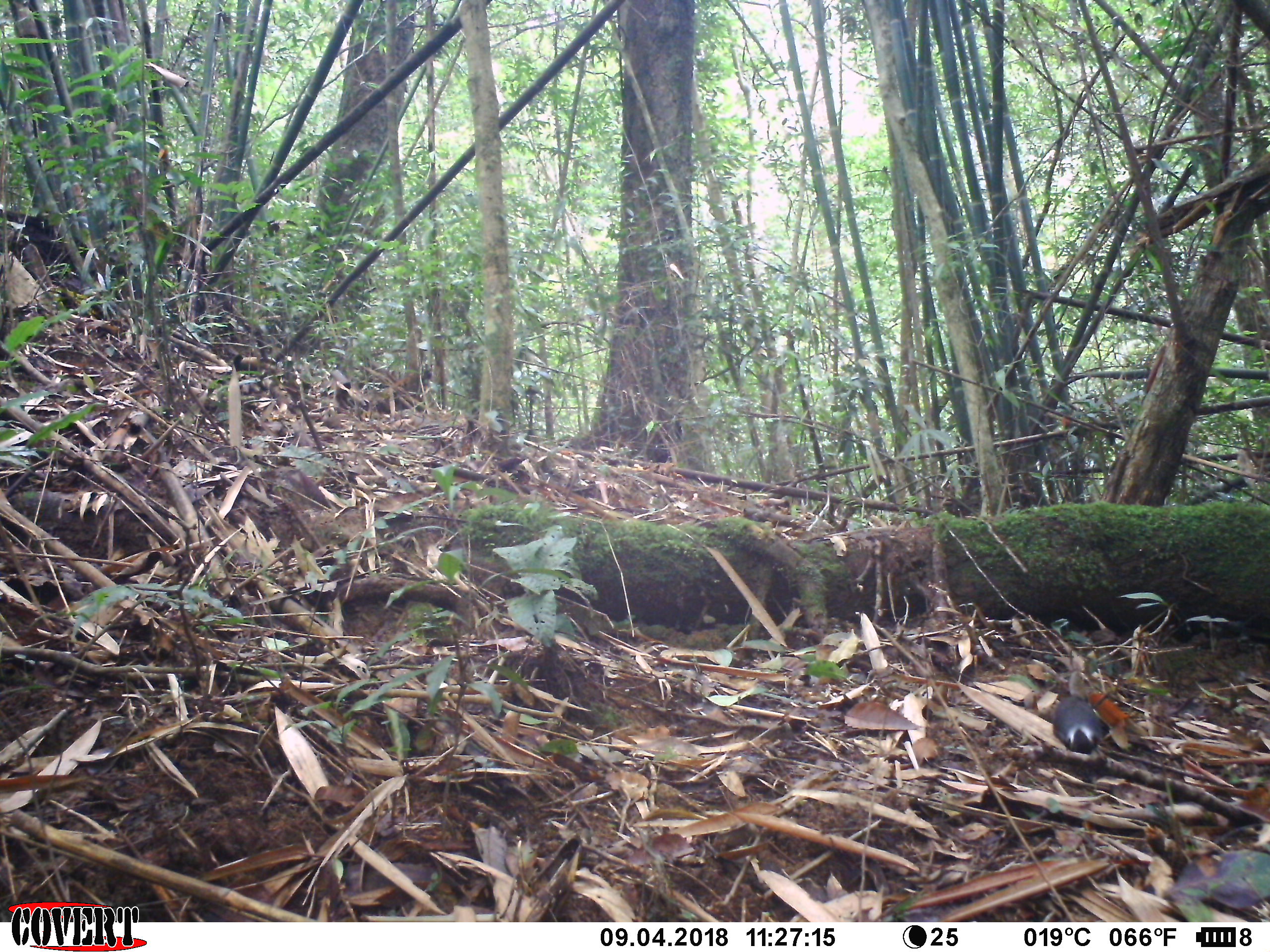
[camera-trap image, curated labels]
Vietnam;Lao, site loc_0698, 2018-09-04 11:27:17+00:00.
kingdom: Animalia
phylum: Chordata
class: Aves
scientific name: Aves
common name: bird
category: unidentified bird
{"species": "unidentified bird (bird) (Aves)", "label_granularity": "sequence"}